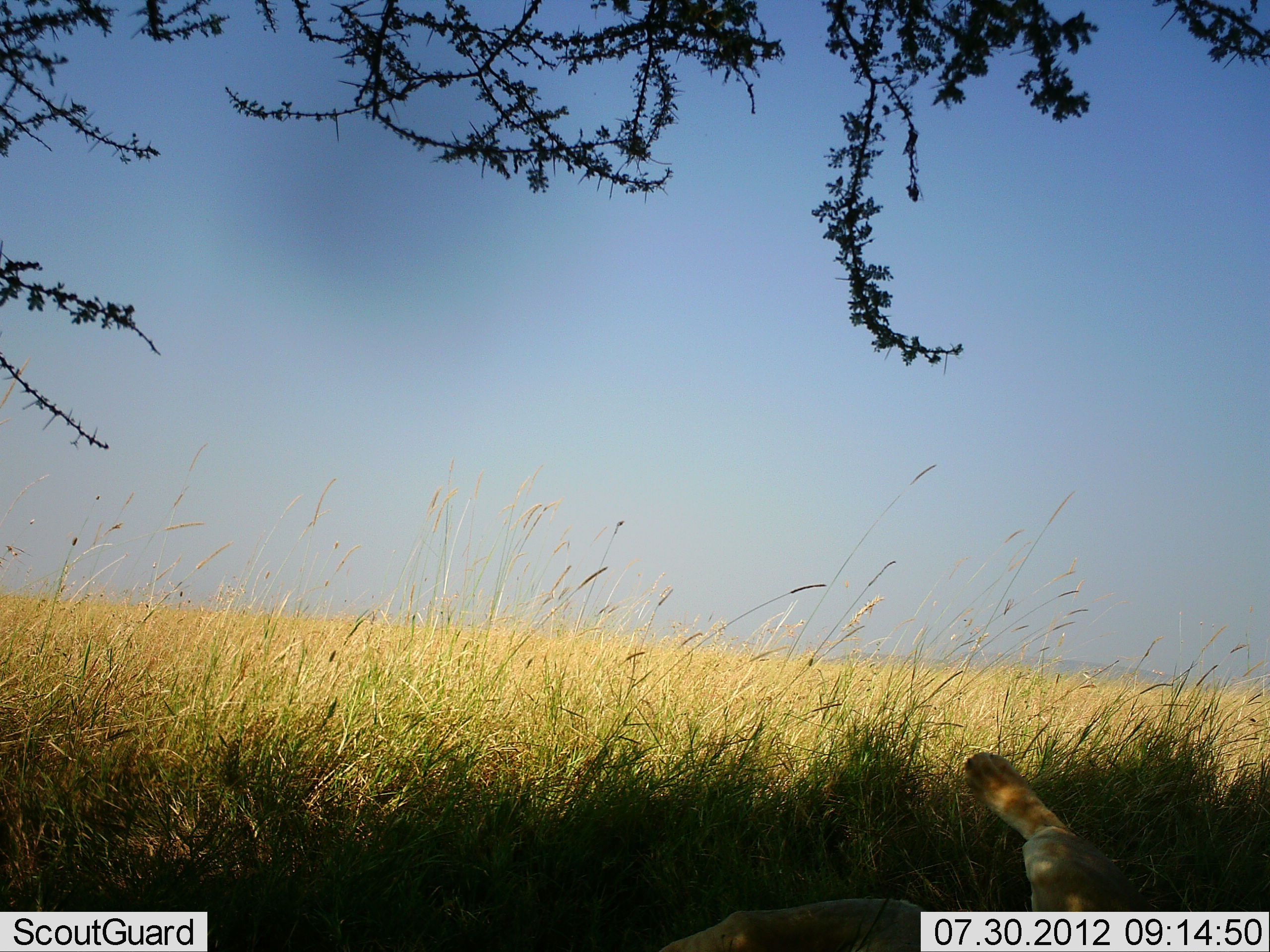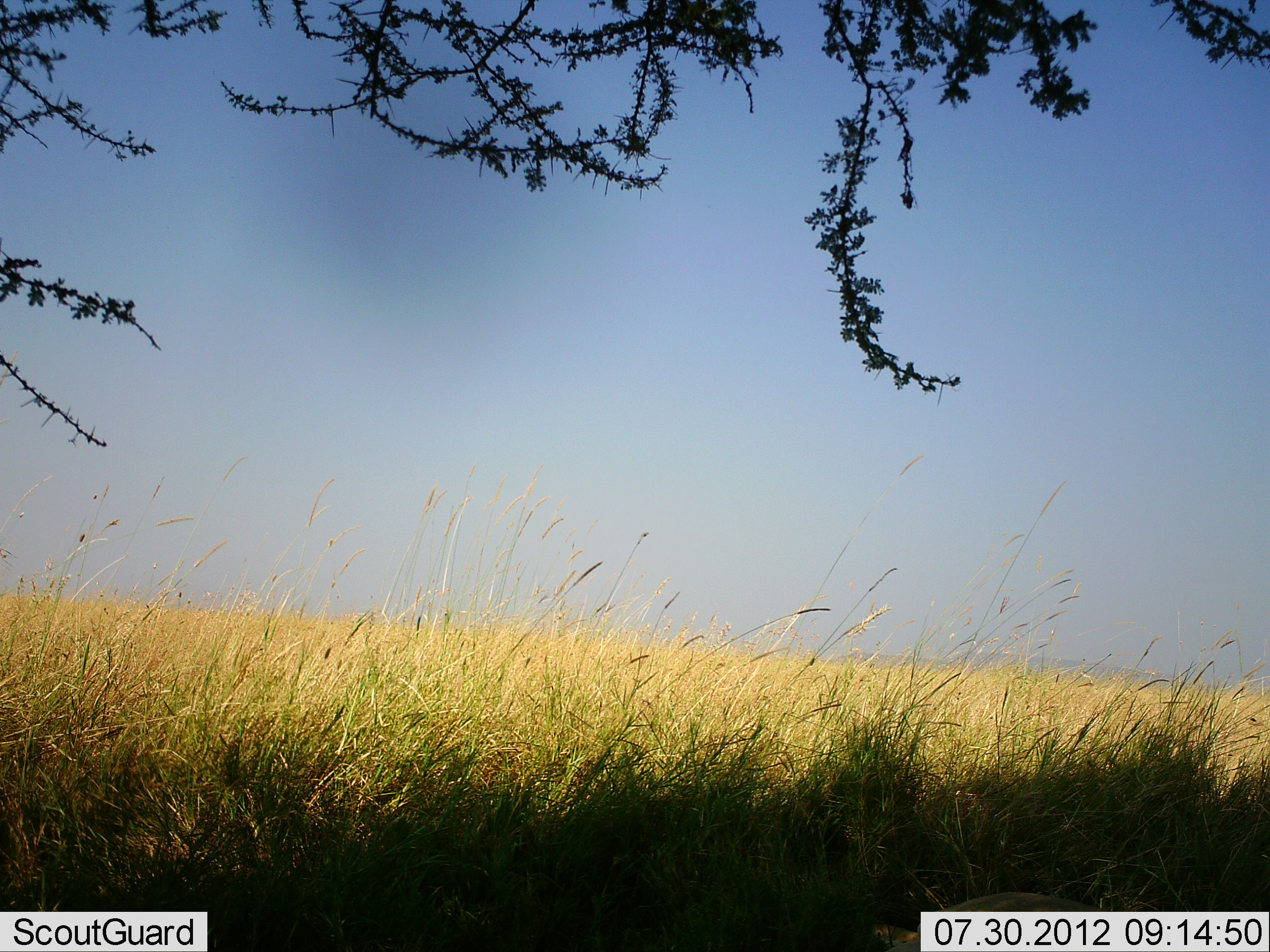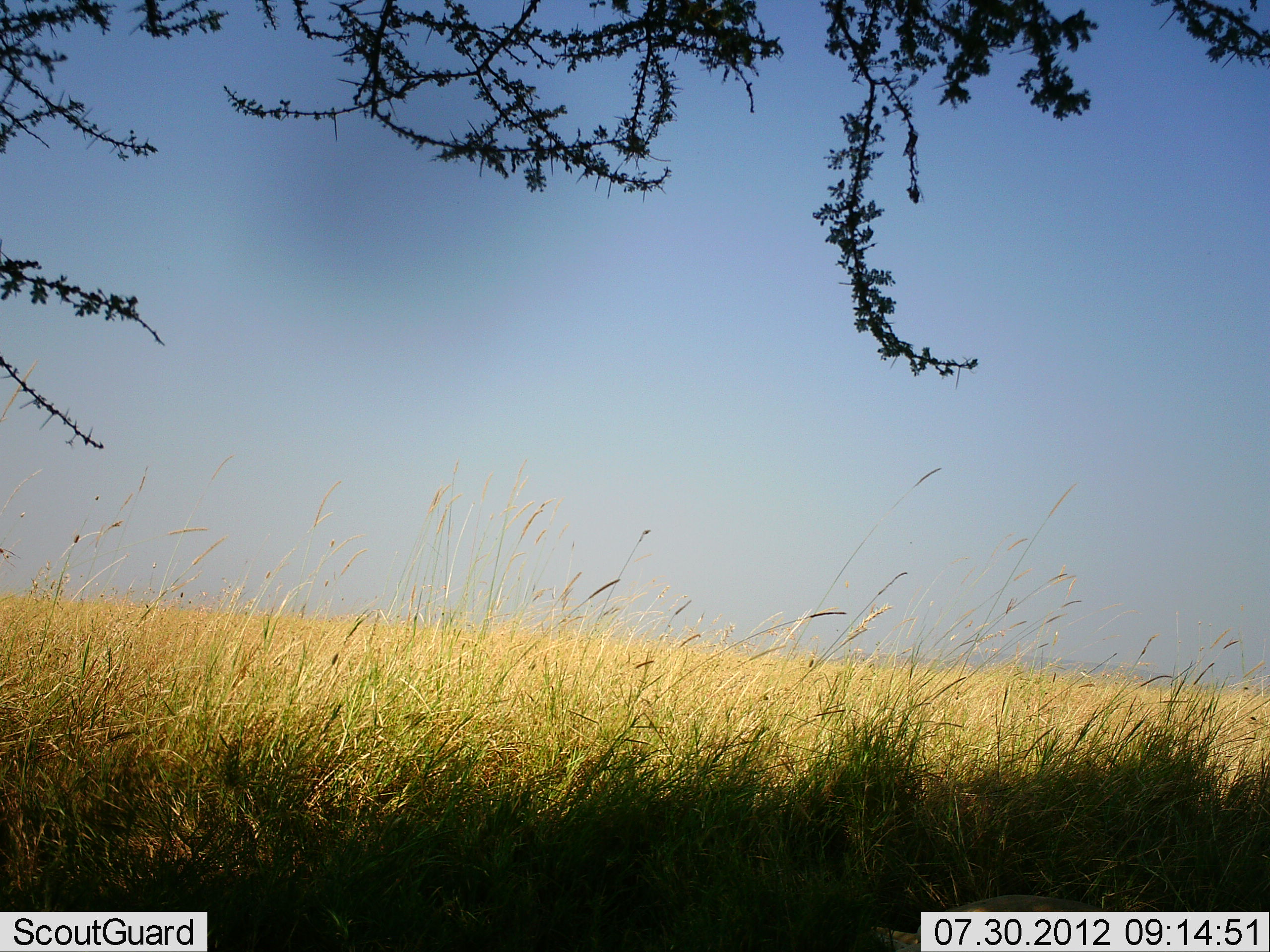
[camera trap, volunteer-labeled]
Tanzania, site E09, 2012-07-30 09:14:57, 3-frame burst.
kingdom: Animalia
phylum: Chordata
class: Mammalia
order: Carnivora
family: Felidae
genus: Panthera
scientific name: Panthera leo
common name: lion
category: lionfemale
Lionfemale (lion) (Panthera leo), count 1. Behavior (volunteer vote fractions): standing 0%, resting 100%, moving 0%, interacting 0%. Young present (vote fraction): 0%. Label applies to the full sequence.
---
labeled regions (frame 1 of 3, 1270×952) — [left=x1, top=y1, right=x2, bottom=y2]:
animal: [left=637, top=750, right=1156, bottom=952]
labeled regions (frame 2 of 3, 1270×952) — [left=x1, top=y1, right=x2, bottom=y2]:
animal: [left=871, top=888, right=1108, bottom=952]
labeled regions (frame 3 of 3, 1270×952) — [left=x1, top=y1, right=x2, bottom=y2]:
animal: [left=859, top=890, right=1113, bottom=952]